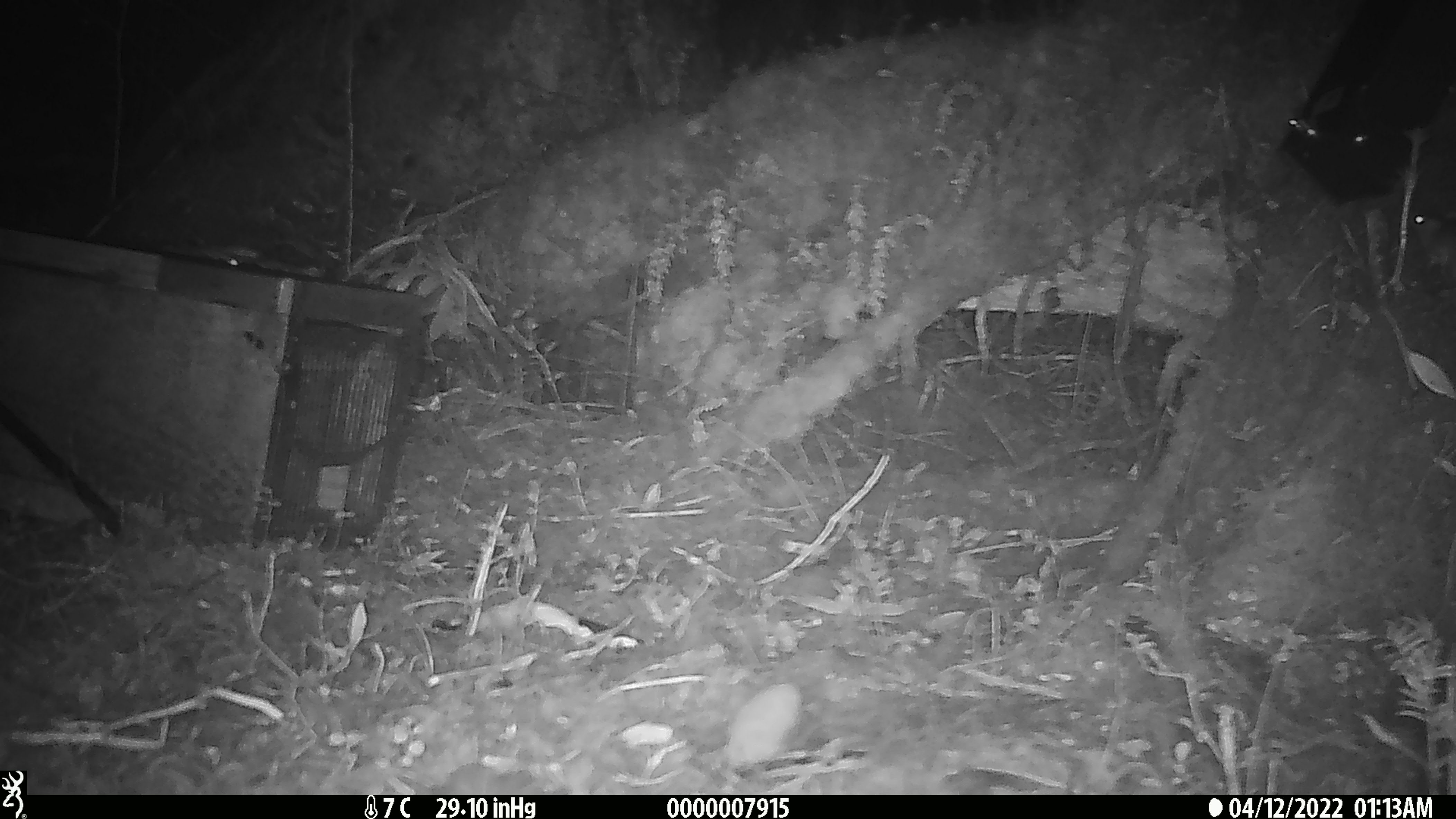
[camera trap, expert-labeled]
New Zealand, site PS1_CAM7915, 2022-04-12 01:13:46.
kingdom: Animalia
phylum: Chordata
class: Mammalia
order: Rodentia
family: Muridae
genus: Mus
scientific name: Mus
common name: mouse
Mouse (Mus).